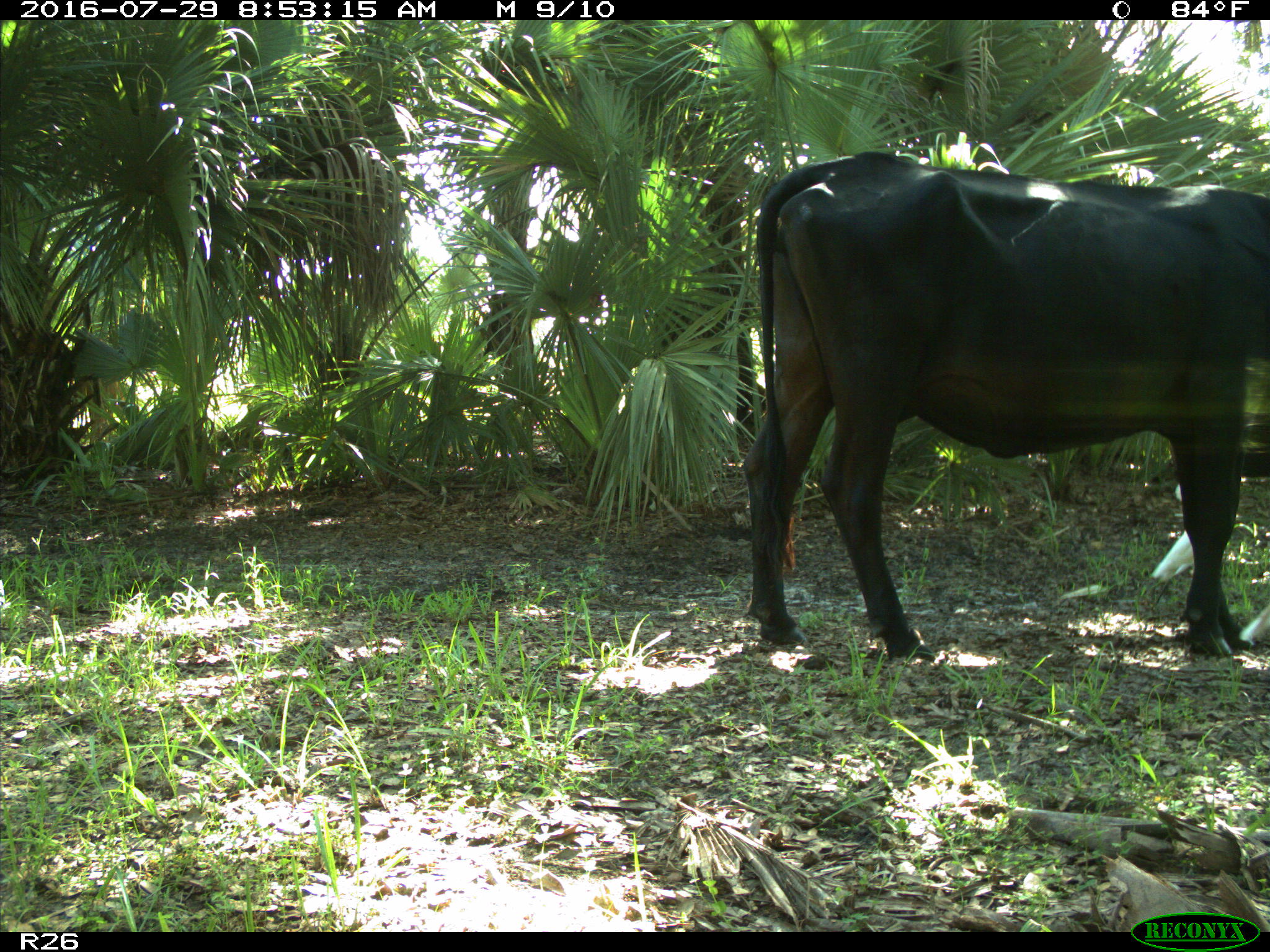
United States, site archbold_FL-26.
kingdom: Animalia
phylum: Chordata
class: Mammalia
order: Artiodactyla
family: Bovidae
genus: Bos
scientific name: Bos taurus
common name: domestic cow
Bos taurus (domestic cow).